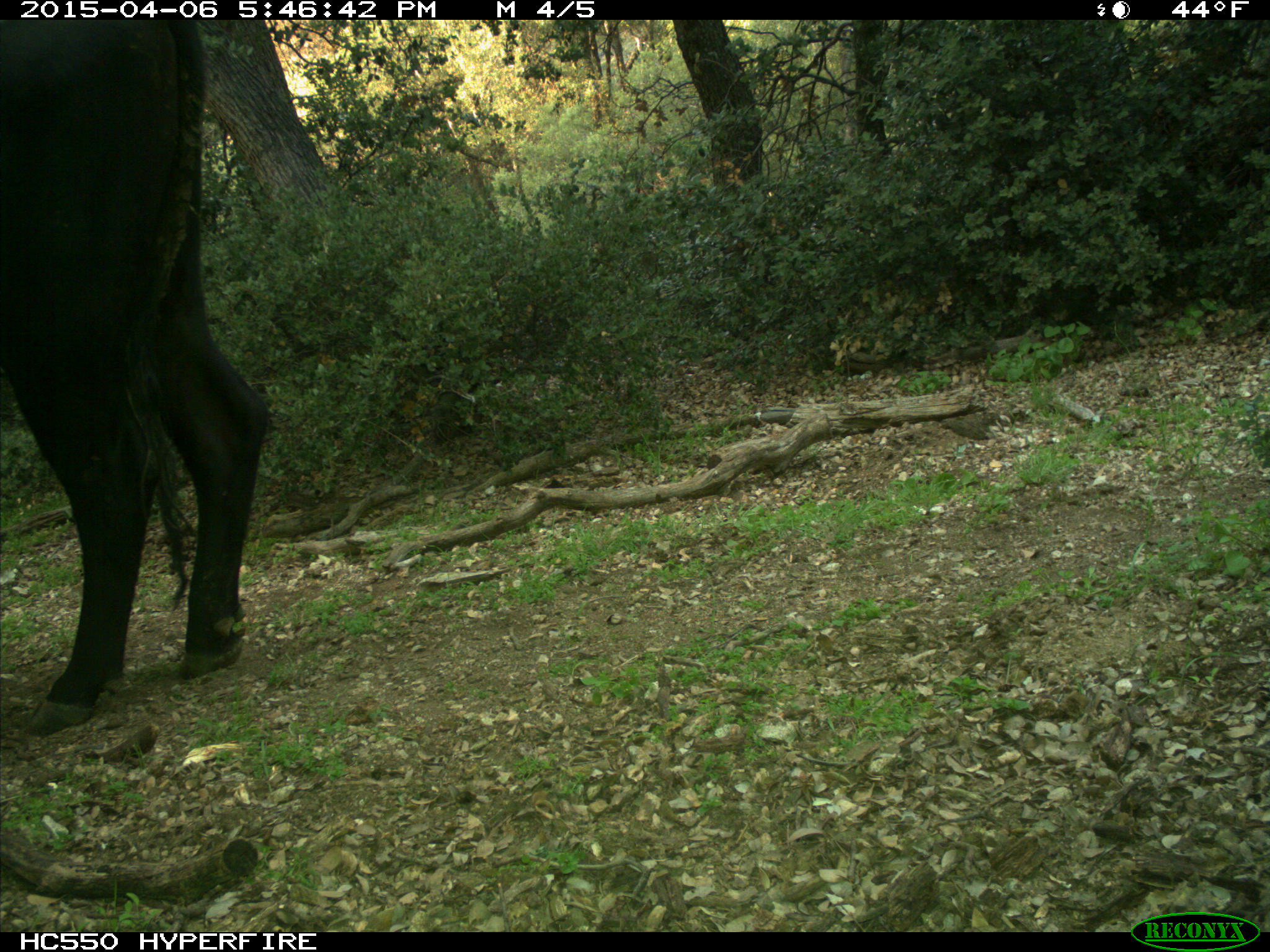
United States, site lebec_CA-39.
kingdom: Animalia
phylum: Chordata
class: Mammalia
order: Artiodactyla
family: Bovidae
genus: Bos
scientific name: Bos taurus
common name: domestic cow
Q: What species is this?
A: Bos taurus (domestic cow).